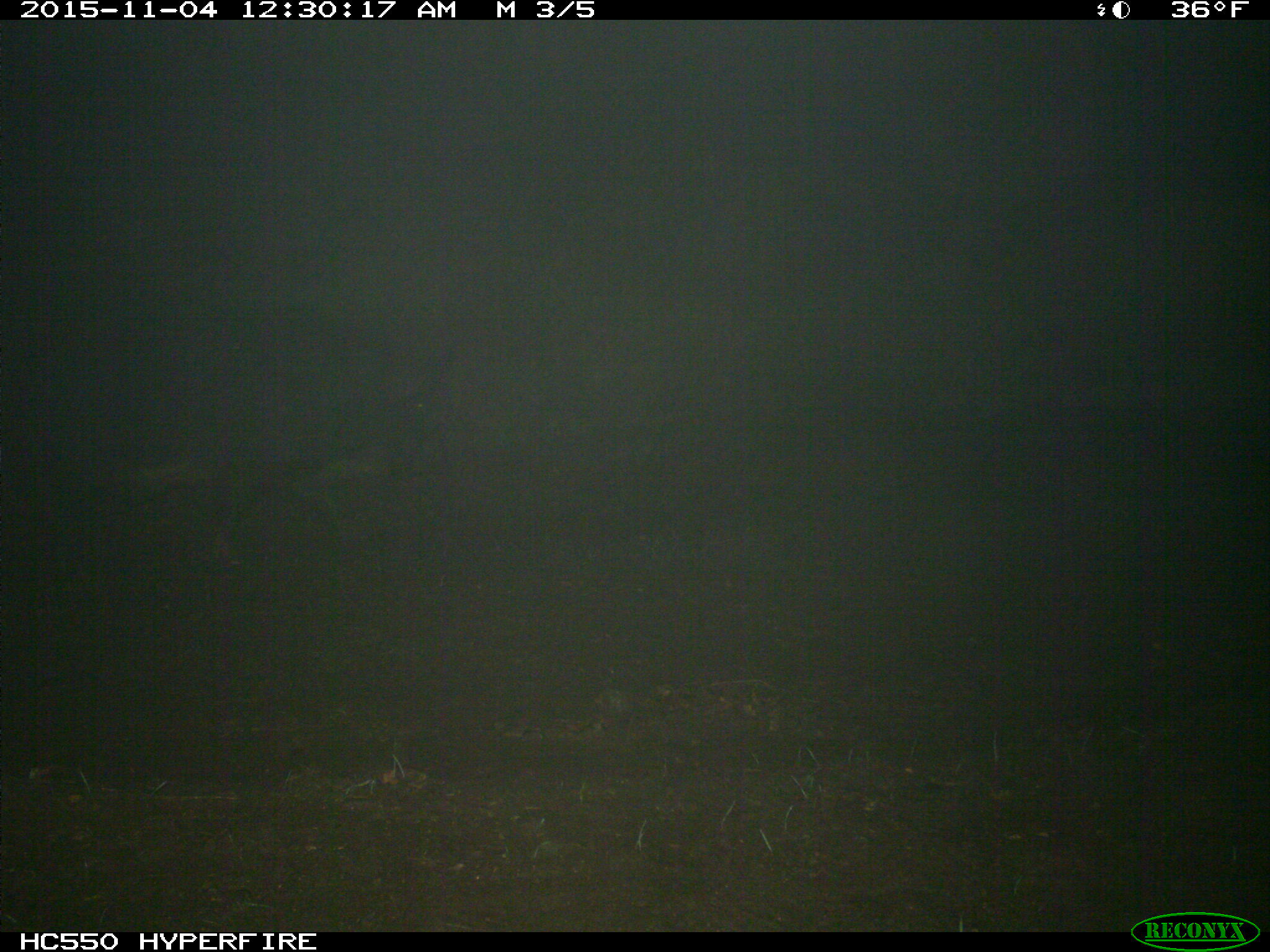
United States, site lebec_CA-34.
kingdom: Animalia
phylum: Chordata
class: Mammalia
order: Artiodactyla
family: Suidae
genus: Sus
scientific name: Sus scrofa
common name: wild boar